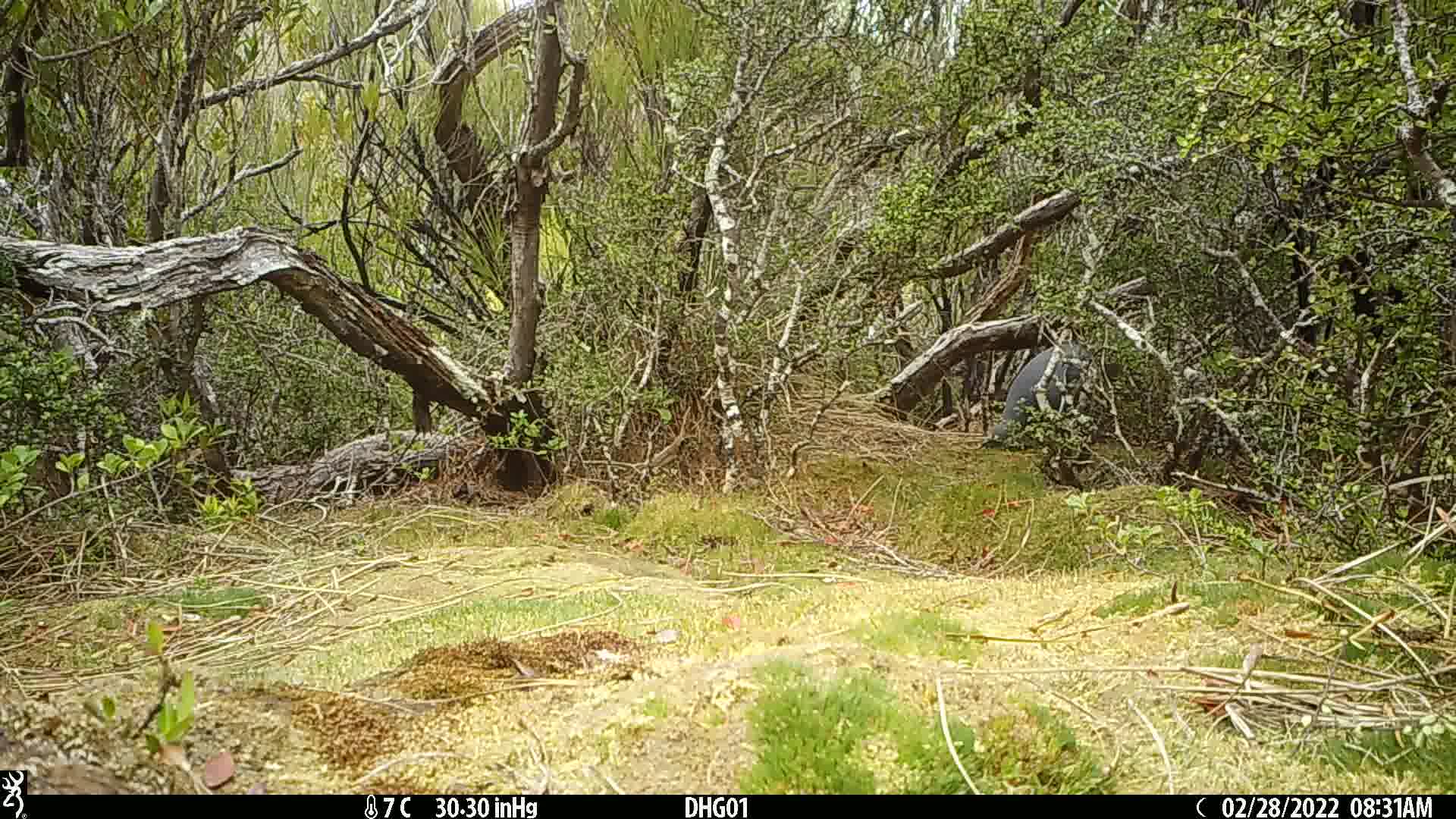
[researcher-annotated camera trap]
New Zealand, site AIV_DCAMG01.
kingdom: Animalia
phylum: Chordata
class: Aves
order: Sphenisciformes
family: Spheniscidae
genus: Megadyptes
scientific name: Megadyptes antipodes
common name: yellow-eyed penguin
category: yellow eyed penguin